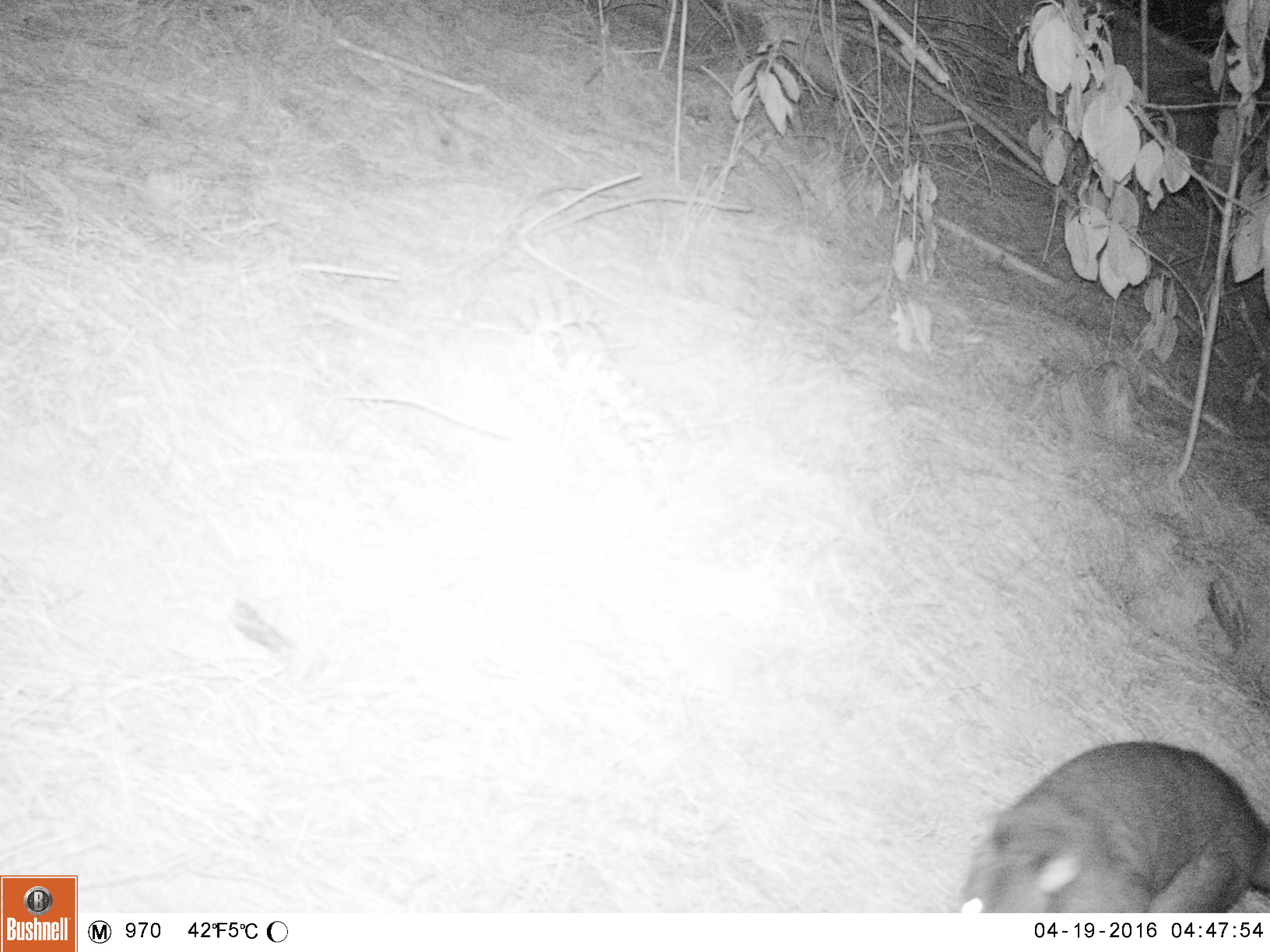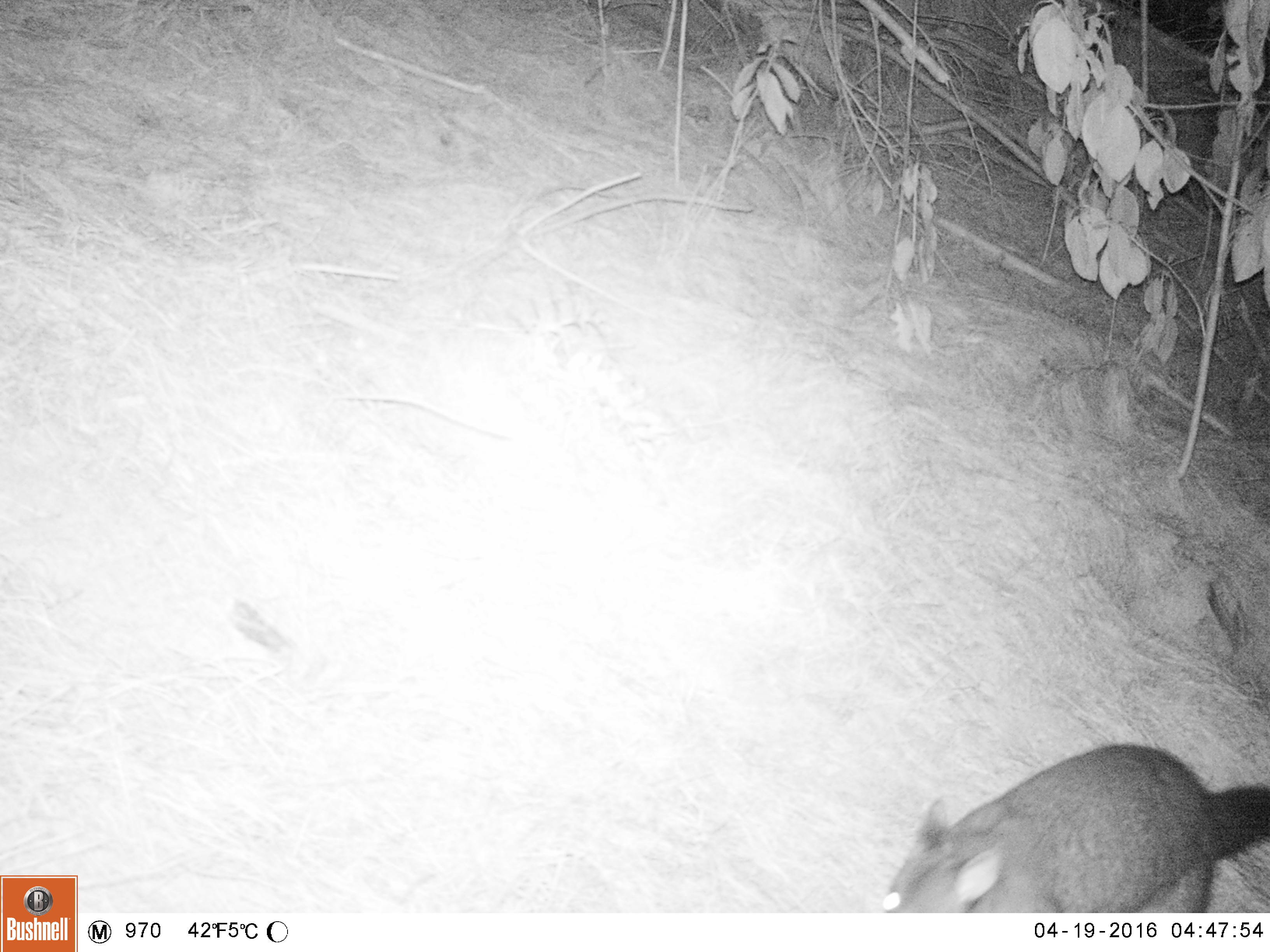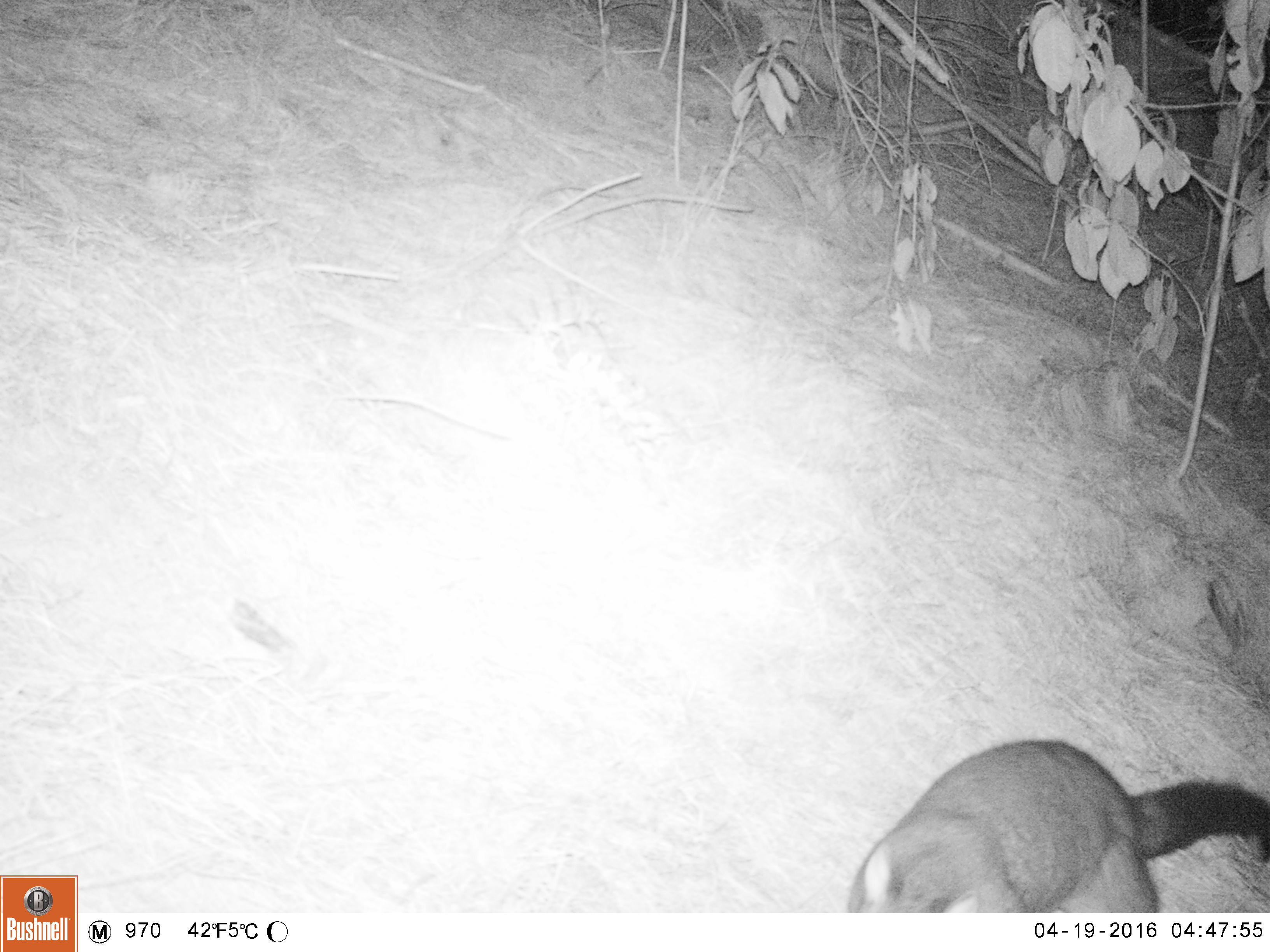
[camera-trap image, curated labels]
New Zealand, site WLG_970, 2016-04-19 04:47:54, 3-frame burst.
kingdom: Animalia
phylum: Chordata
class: Mammalia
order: Diprotodontia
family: Phalangeridae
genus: Trichosurus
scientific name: Trichosurus vulpecula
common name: common brushtail possum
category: possum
Possum (common brushtail possum) (Trichosurus vulpecula).